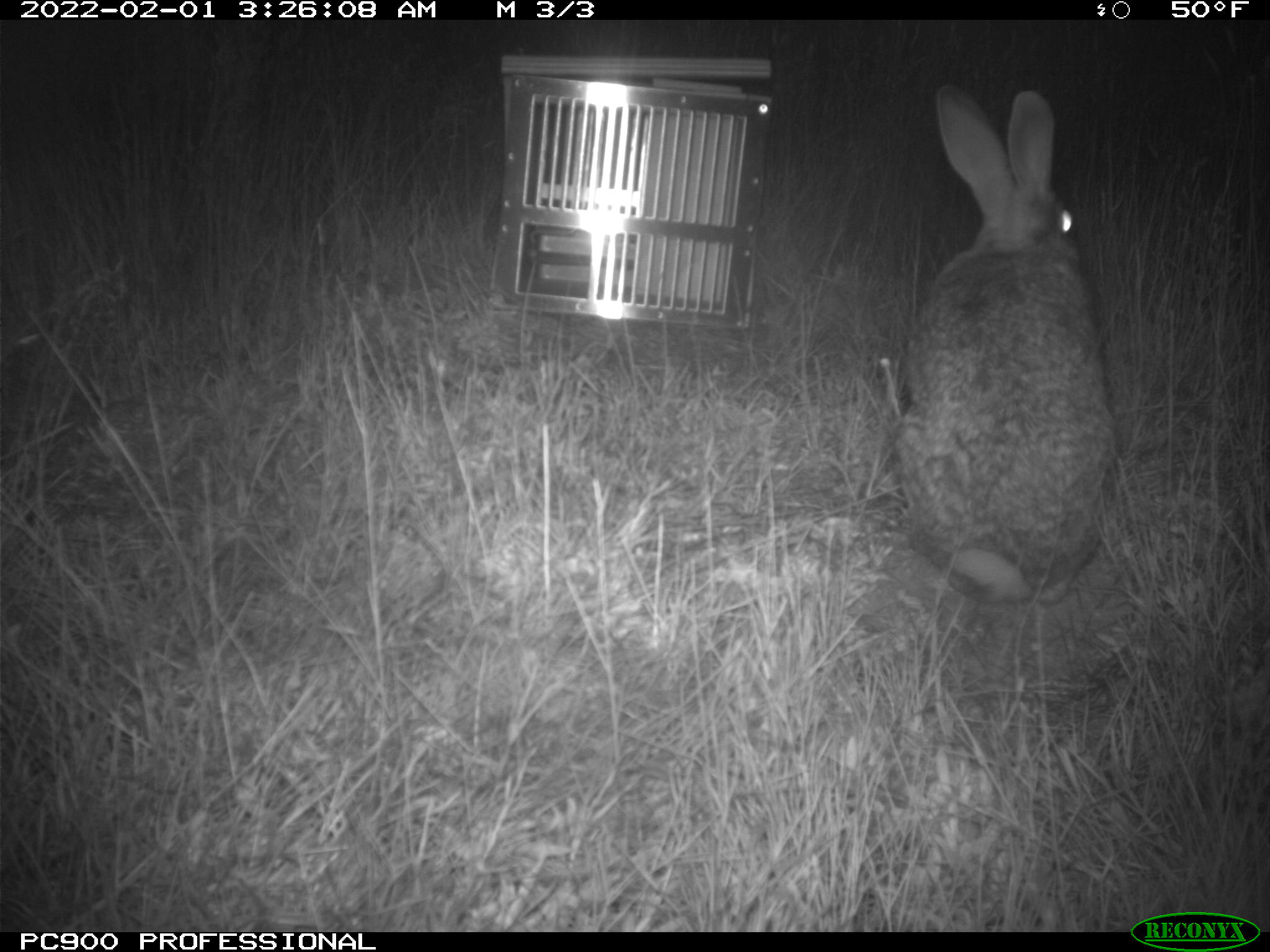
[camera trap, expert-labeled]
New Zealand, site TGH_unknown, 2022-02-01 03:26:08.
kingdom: Animalia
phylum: Chordata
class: Mammalia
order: Lagomorpha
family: Leporidae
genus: Oryctolagus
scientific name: Oryctolagus cuniculus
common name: european rabbit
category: rabbit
Rabbit (european rabbit) (Oryctolagus cuniculus).